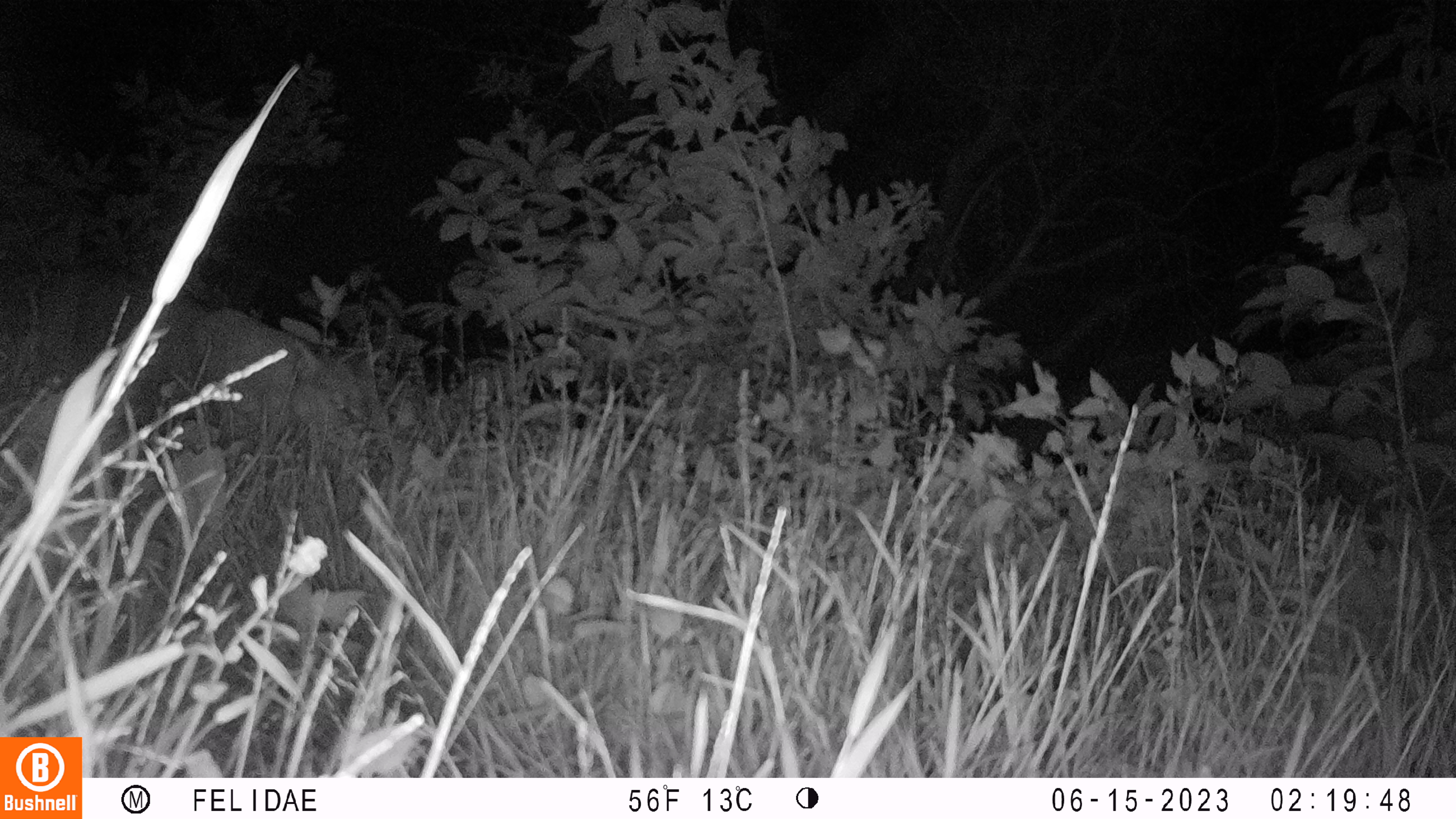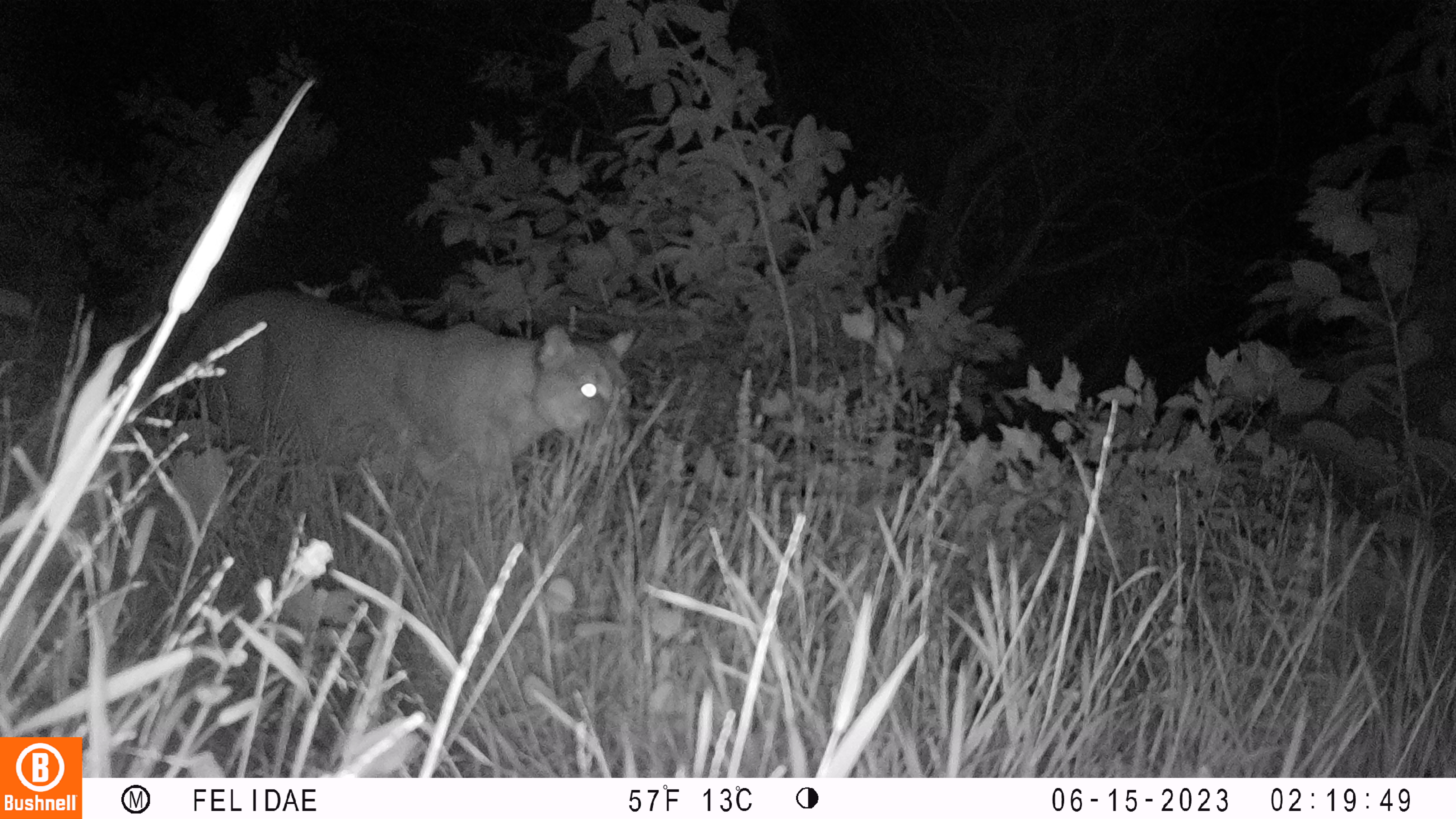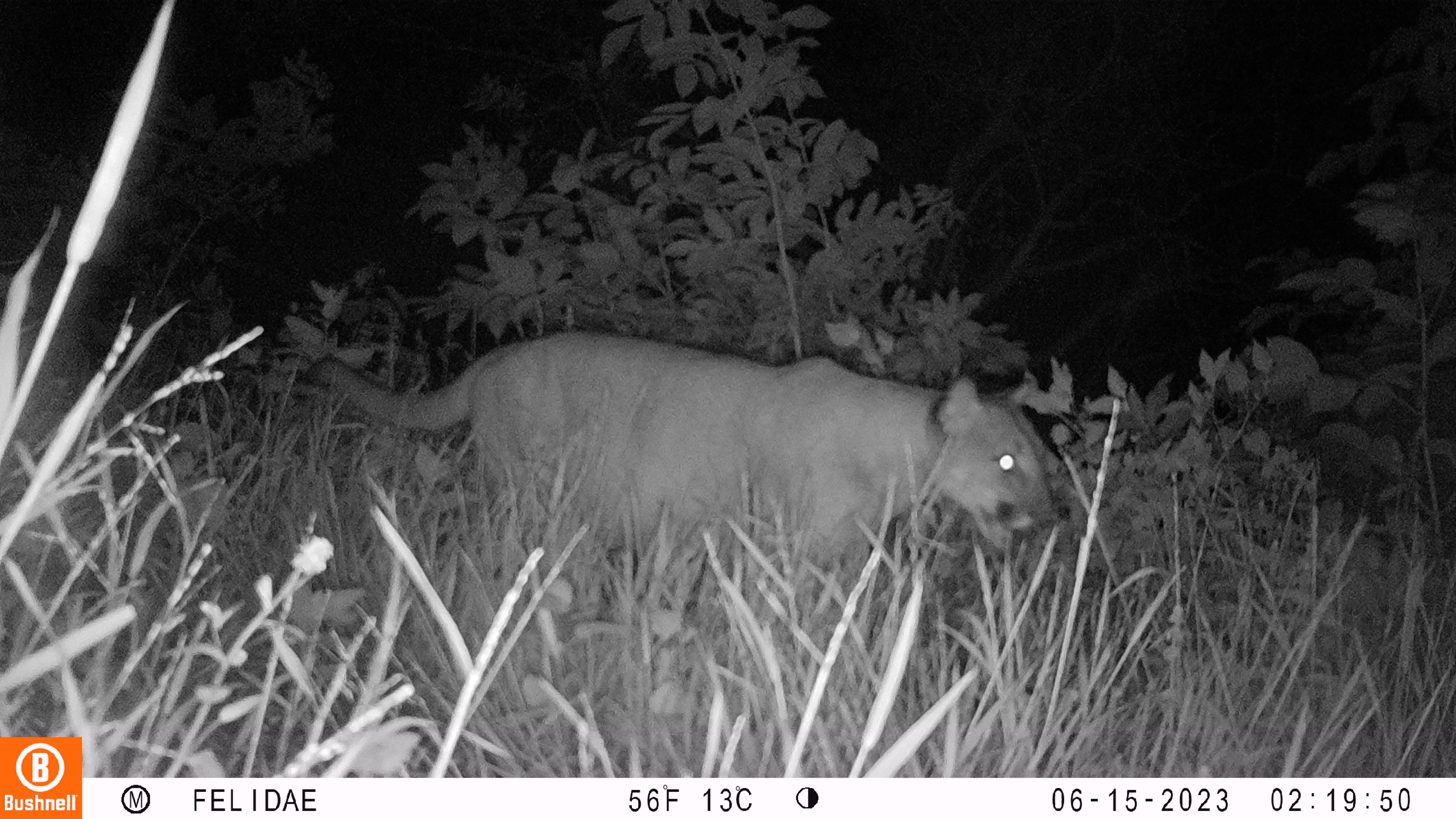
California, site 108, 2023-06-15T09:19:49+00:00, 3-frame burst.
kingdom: Animalia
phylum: Chordata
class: Mammalia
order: Carnivora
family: Felidae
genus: Puma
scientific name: Puma concolor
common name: puma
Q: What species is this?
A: Puma (Puma concolor).